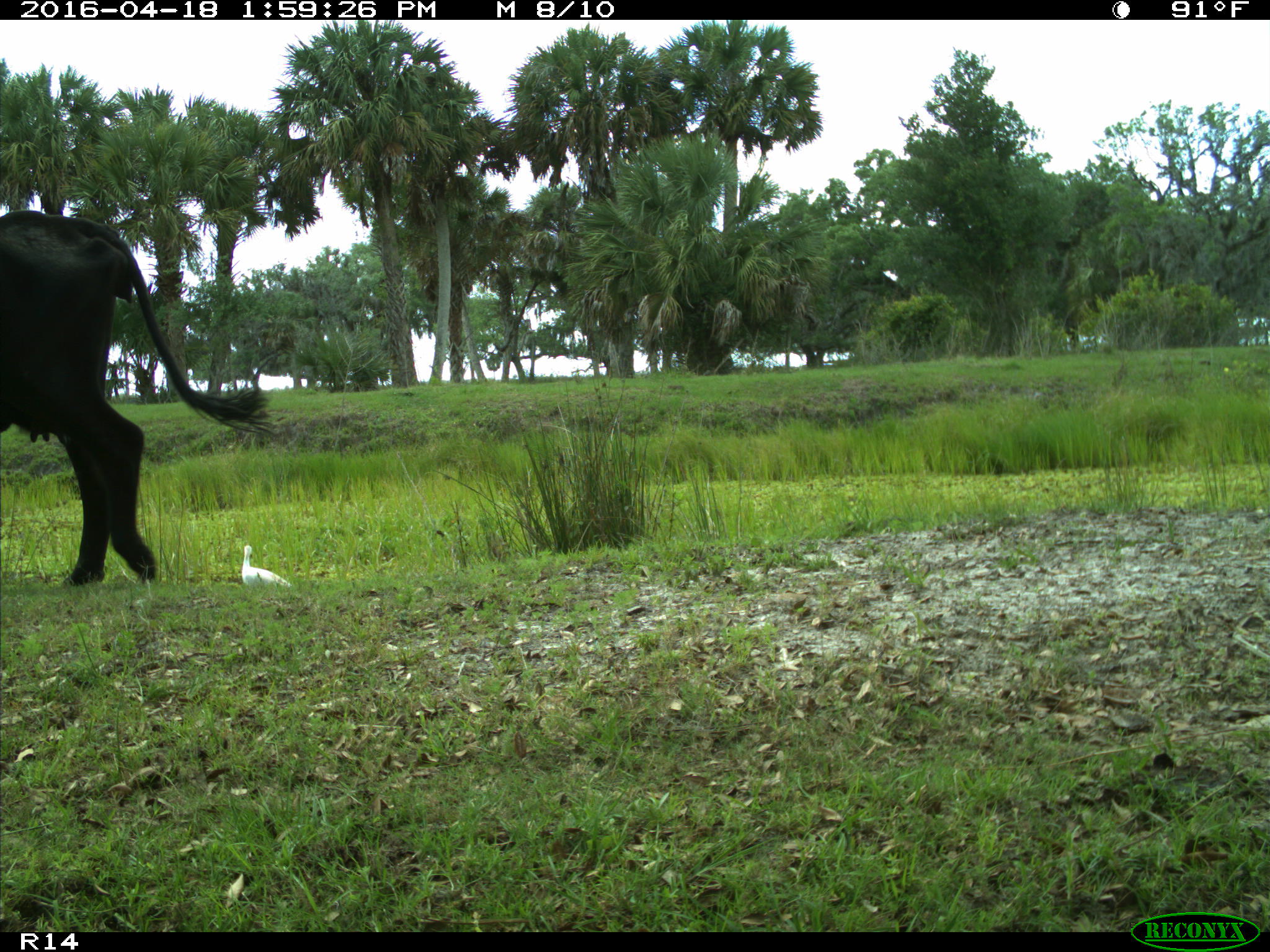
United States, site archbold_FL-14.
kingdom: Animalia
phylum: Chordata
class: Mammalia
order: Artiodactyla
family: Bovidae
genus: Bos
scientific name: Bos taurus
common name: domestic cow